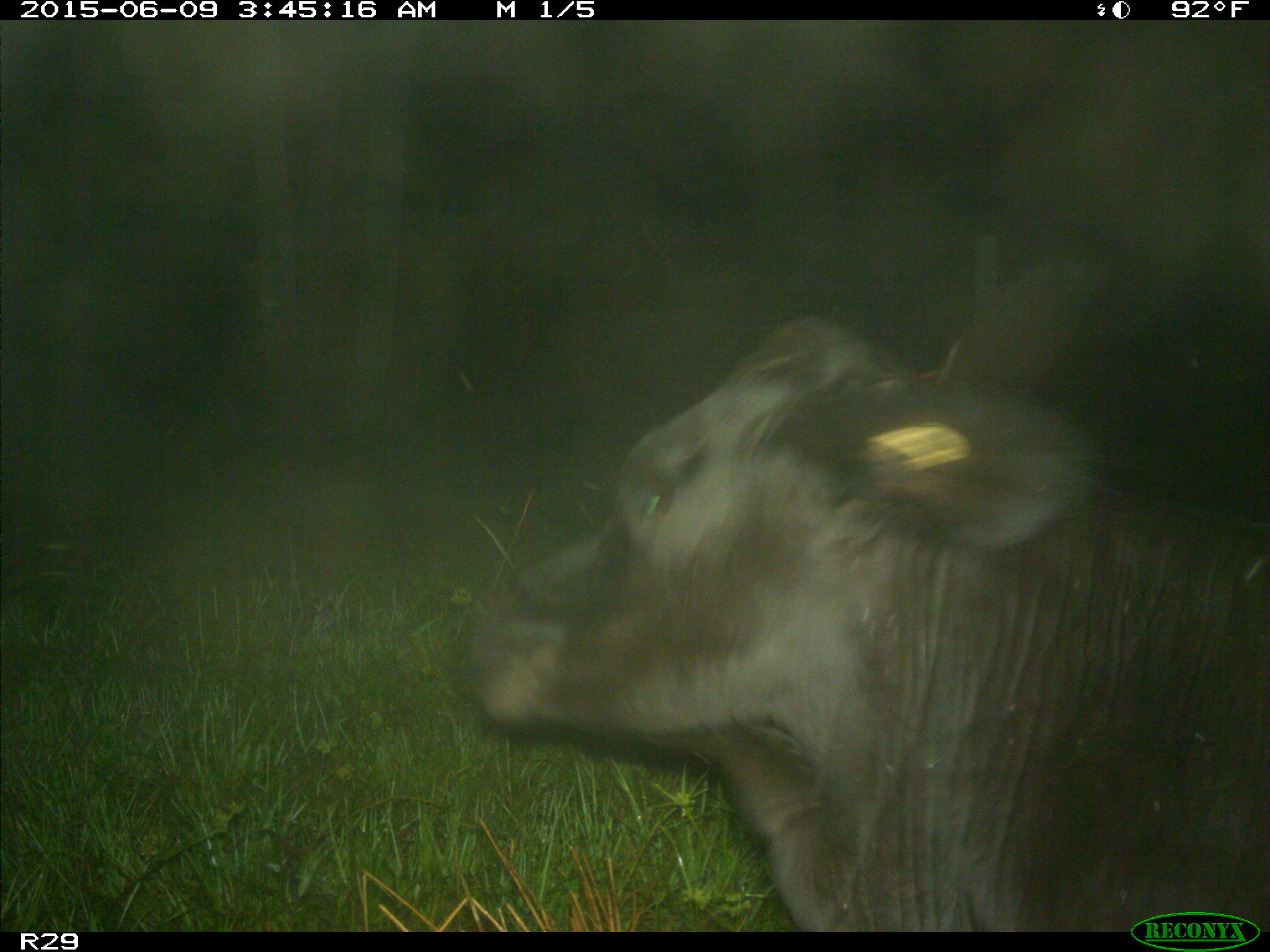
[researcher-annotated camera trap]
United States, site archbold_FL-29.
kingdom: Animalia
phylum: Chordata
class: Mammalia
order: Artiodactyla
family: Bovidae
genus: Bos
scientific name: Bos taurus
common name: domestic cow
Bos taurus (domestic cow).